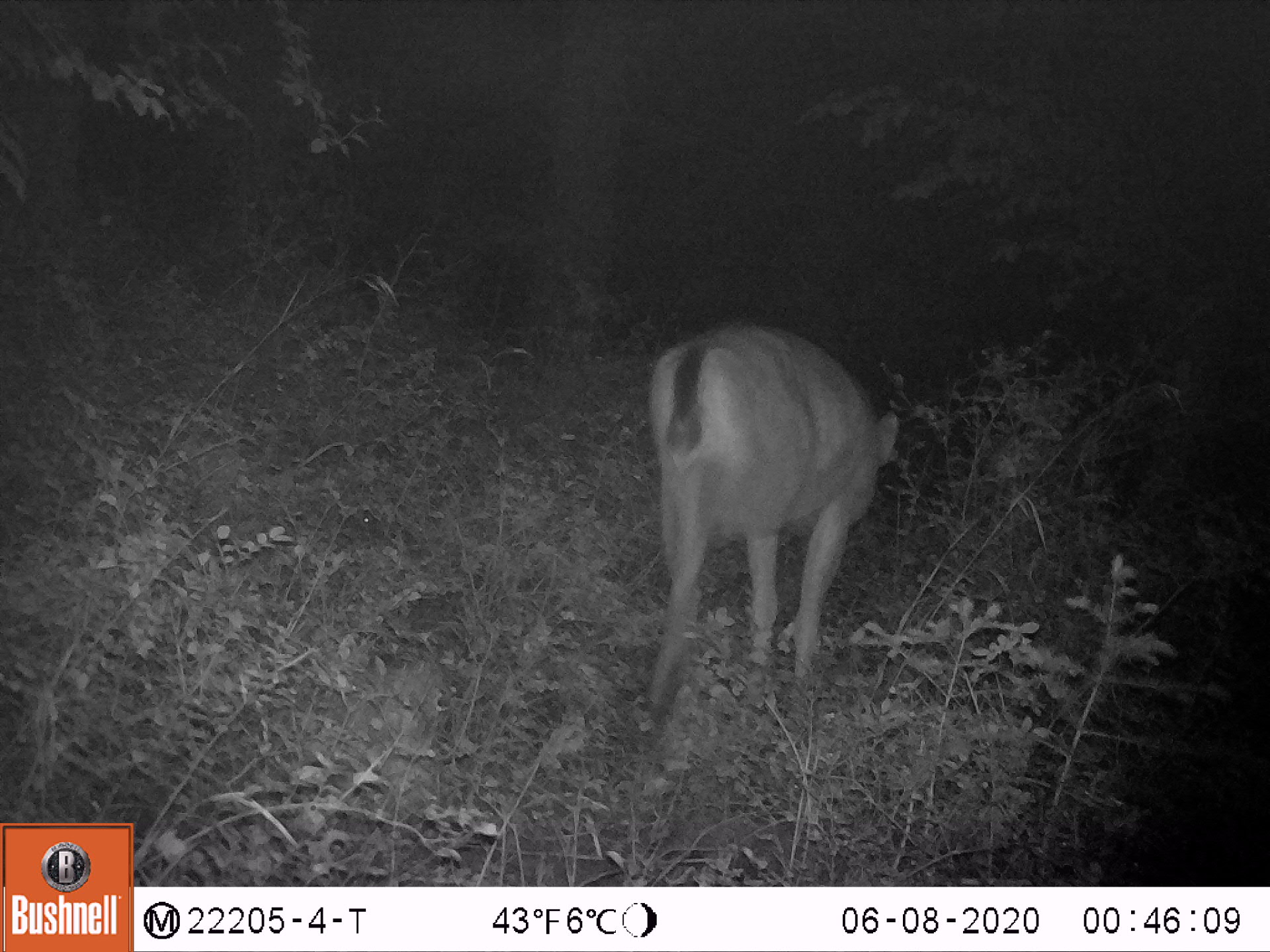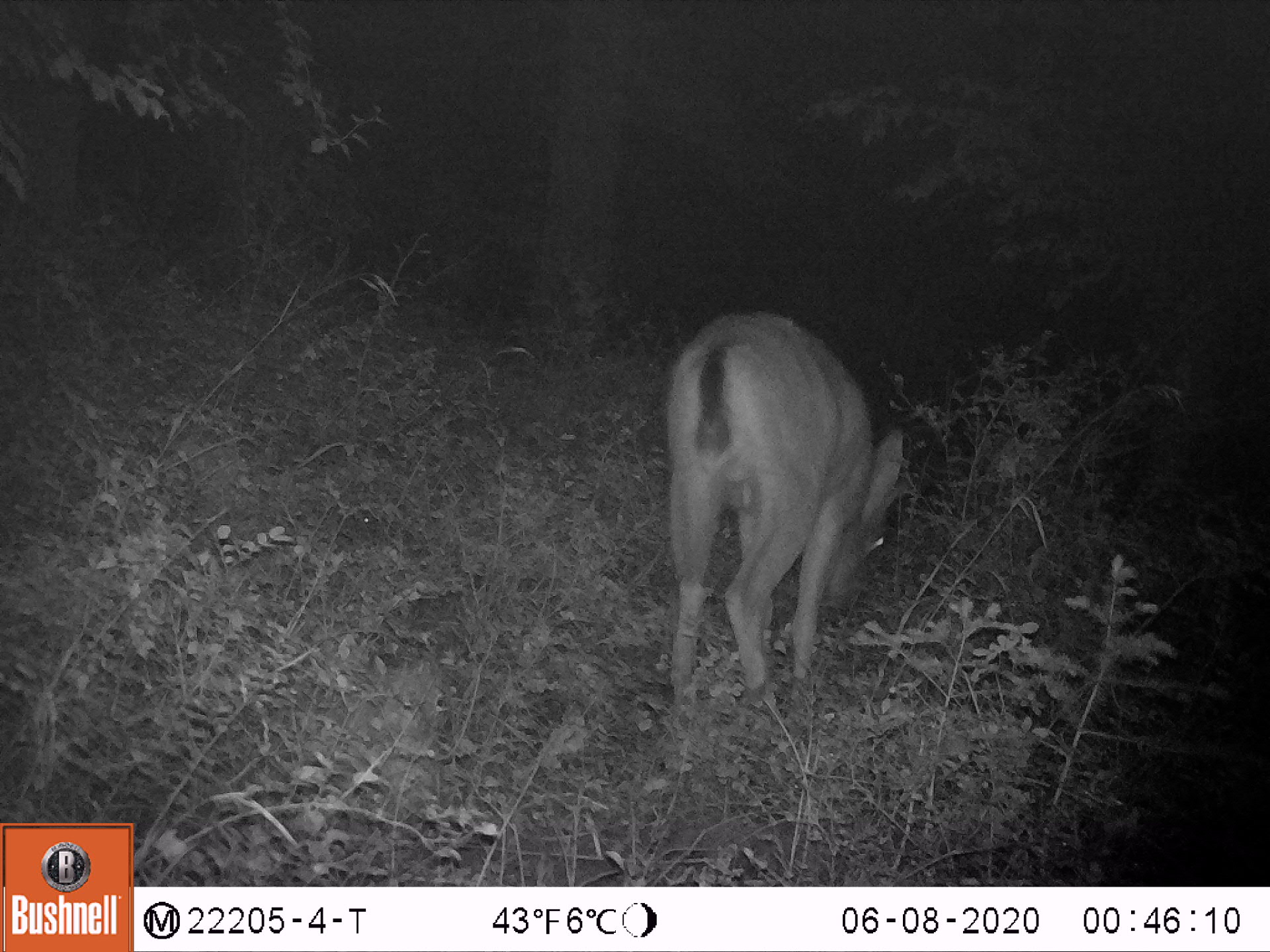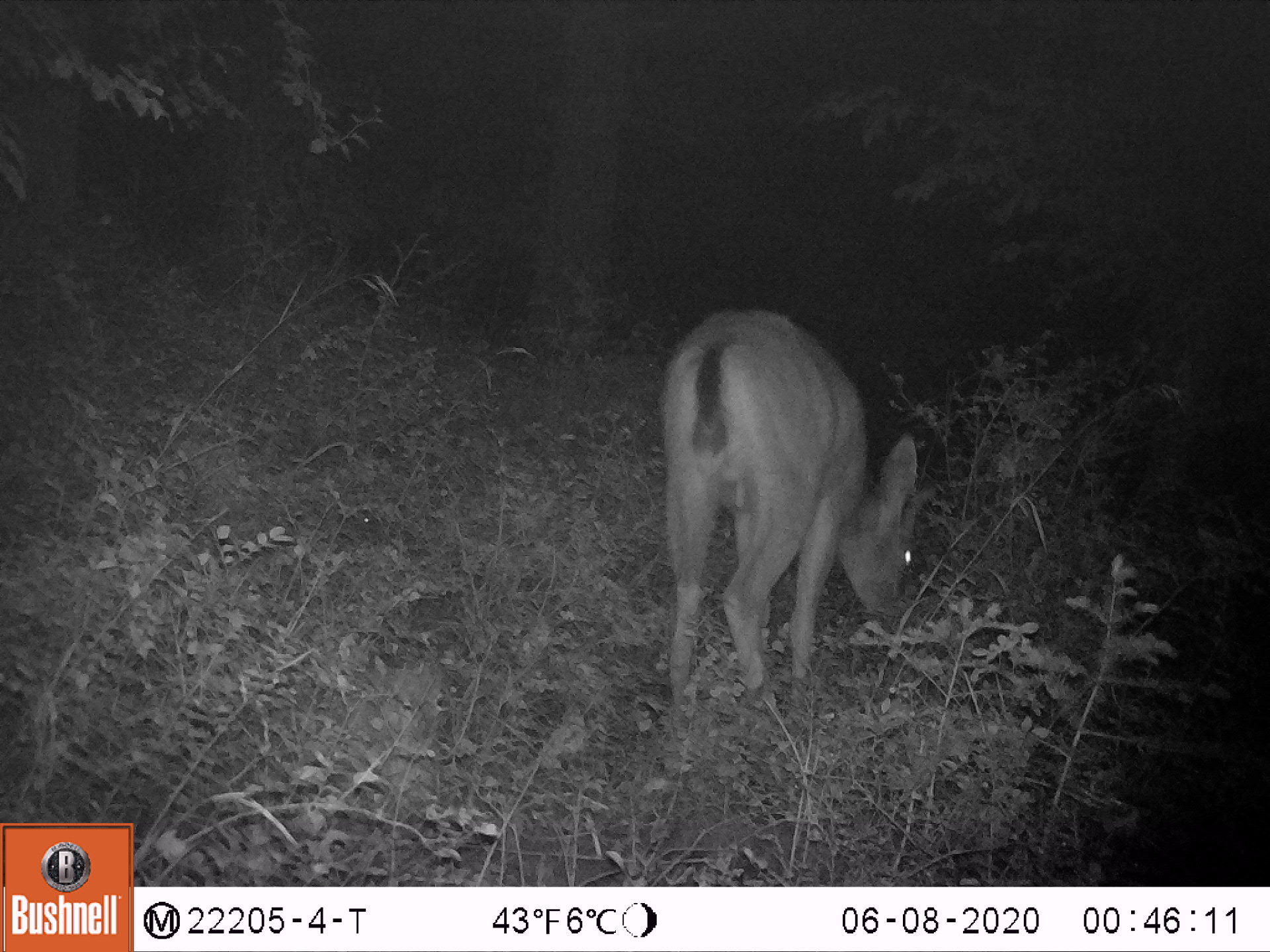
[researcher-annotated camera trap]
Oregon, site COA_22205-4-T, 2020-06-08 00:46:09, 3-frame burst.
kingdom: Animalia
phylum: Chordata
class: Mammalia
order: Artiodactyla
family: Cervidae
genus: Odocoileus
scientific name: Odocoileus hemionus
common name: black-tailed deer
Black-tailed deer (Odocoileus hemionus).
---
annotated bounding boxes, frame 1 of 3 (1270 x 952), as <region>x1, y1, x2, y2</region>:
black-tailed deer: <region>589, 303, 937, 812</region>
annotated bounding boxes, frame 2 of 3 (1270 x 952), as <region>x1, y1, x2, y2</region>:
black-tailed deer: <region>621, 292, 938, 792</region>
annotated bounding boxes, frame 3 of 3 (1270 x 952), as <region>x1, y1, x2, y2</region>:
black-tailed deer: <region>622, 286, 964, 774</region>